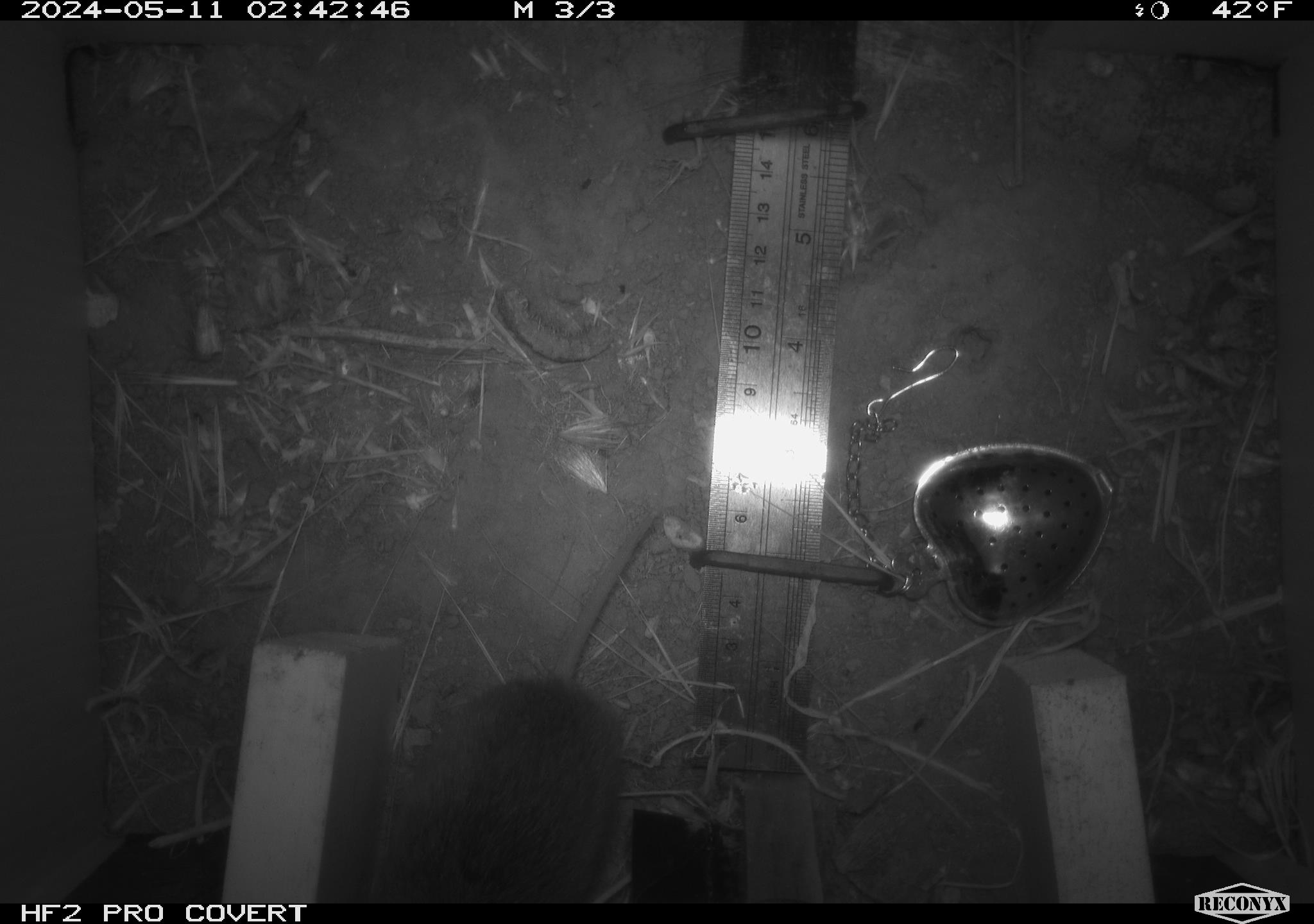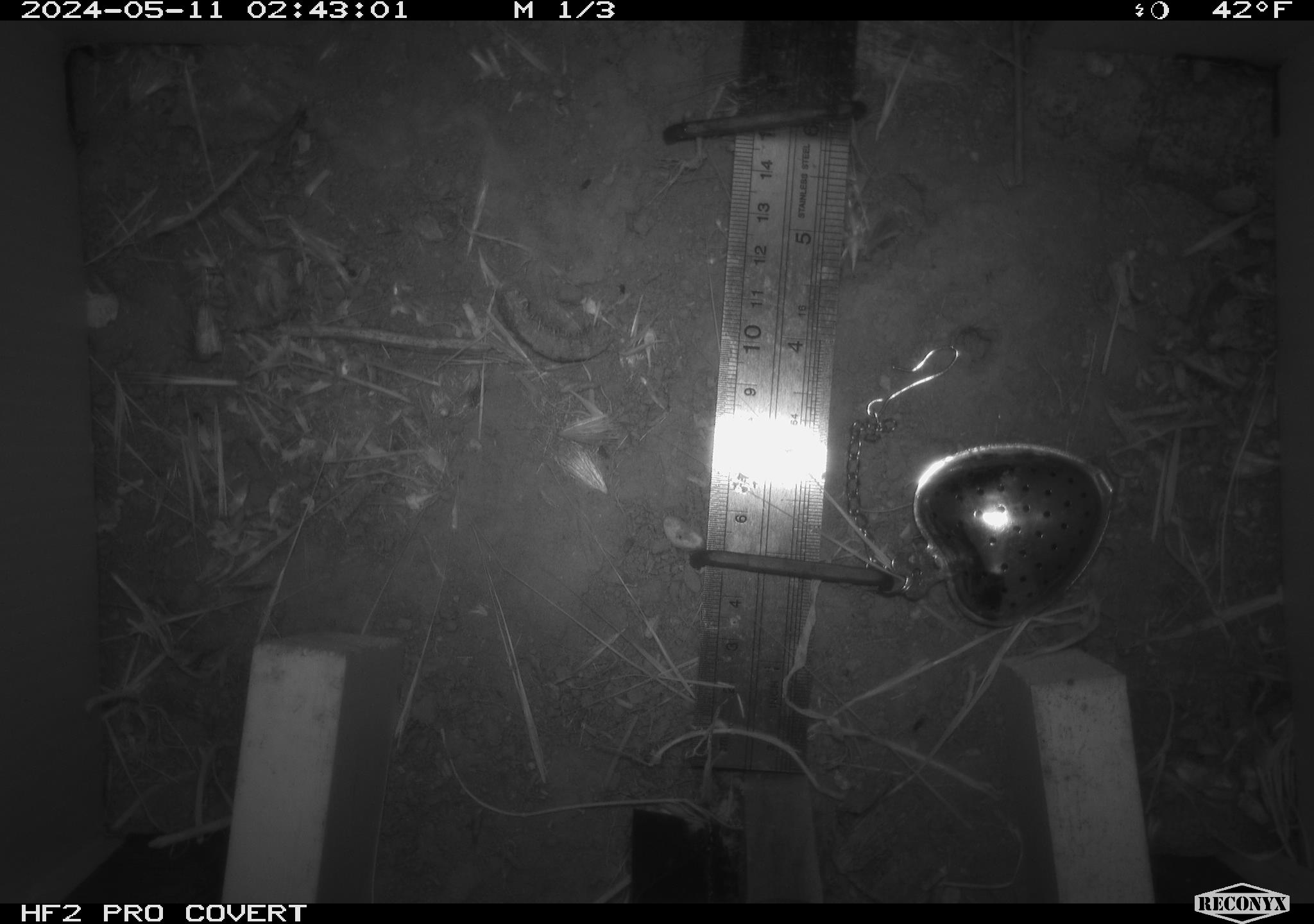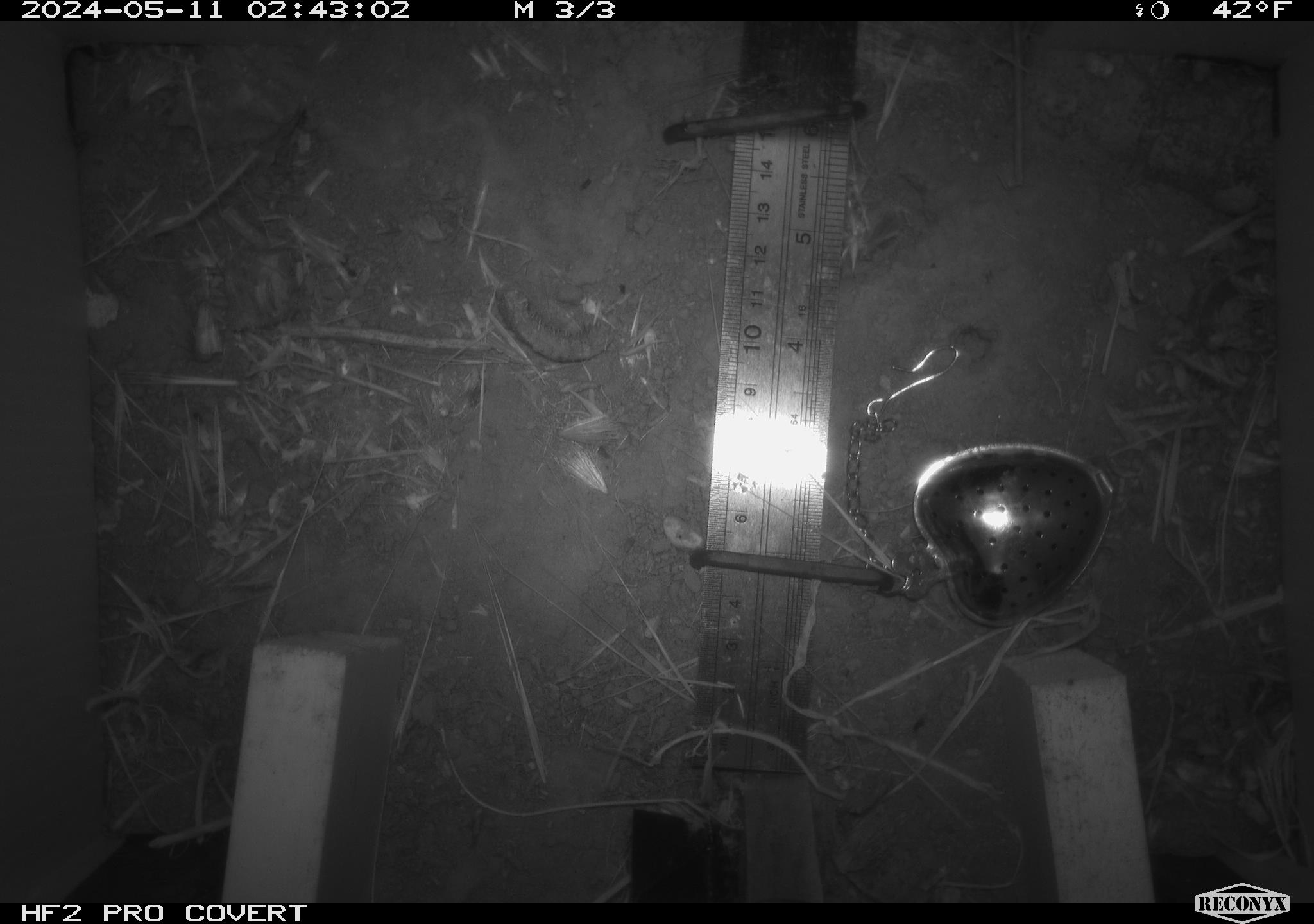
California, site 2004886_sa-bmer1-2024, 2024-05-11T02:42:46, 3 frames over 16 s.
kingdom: Animalia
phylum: Chordata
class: Mammalia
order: Rodentia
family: Cricetidae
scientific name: Arvicolinae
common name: voles, lemmings, and muskrats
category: arvicolinae subfamily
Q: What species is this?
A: Arvicolinae subfamily (voles, lemmings, and muskrats) (Arvicolinae).